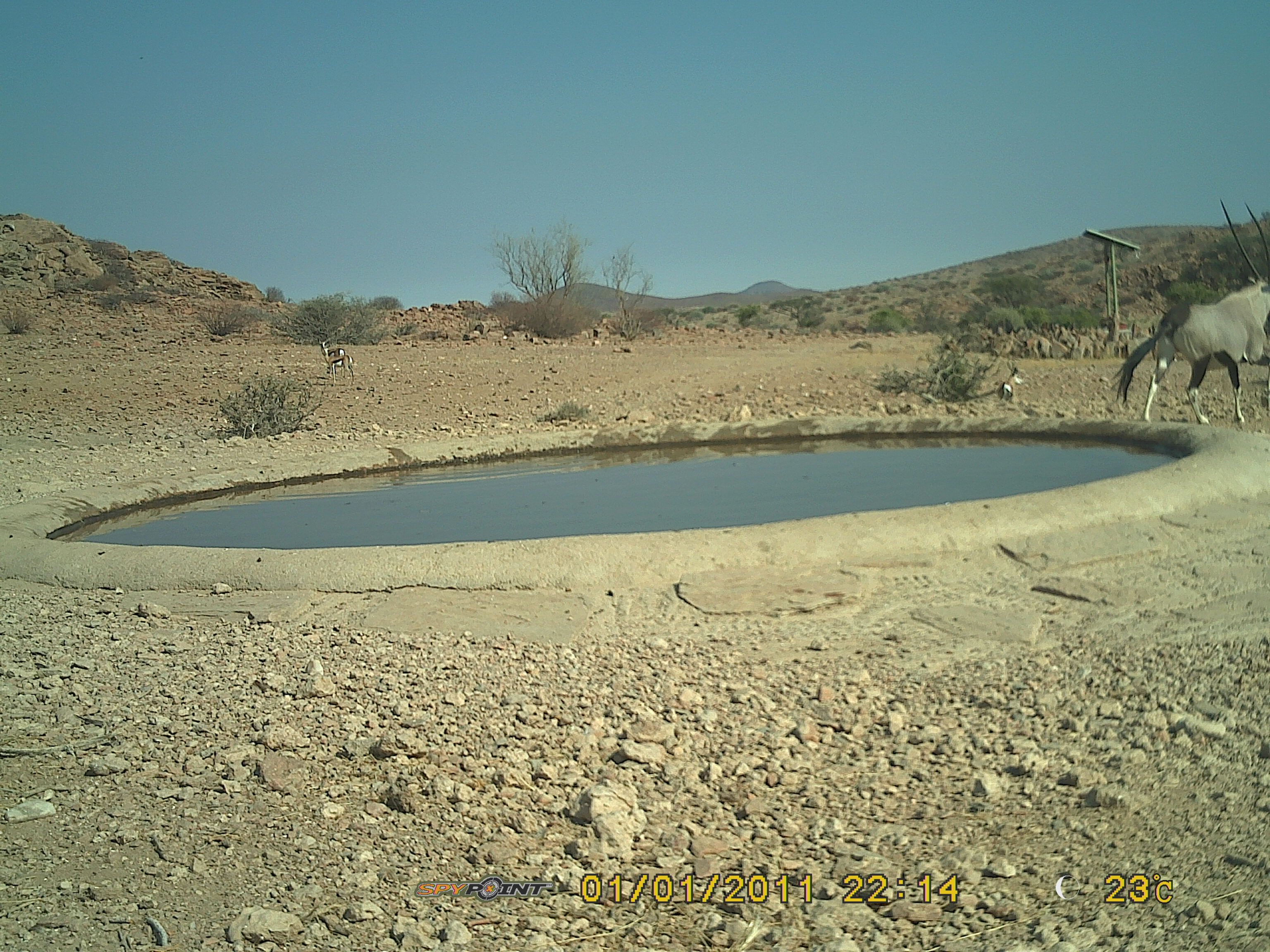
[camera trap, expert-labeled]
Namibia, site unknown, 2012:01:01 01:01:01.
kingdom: Animalia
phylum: Chordata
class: Mammalia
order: Artiodactyla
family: Bovidae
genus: Oryx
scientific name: Oryx gazella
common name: gemsbok